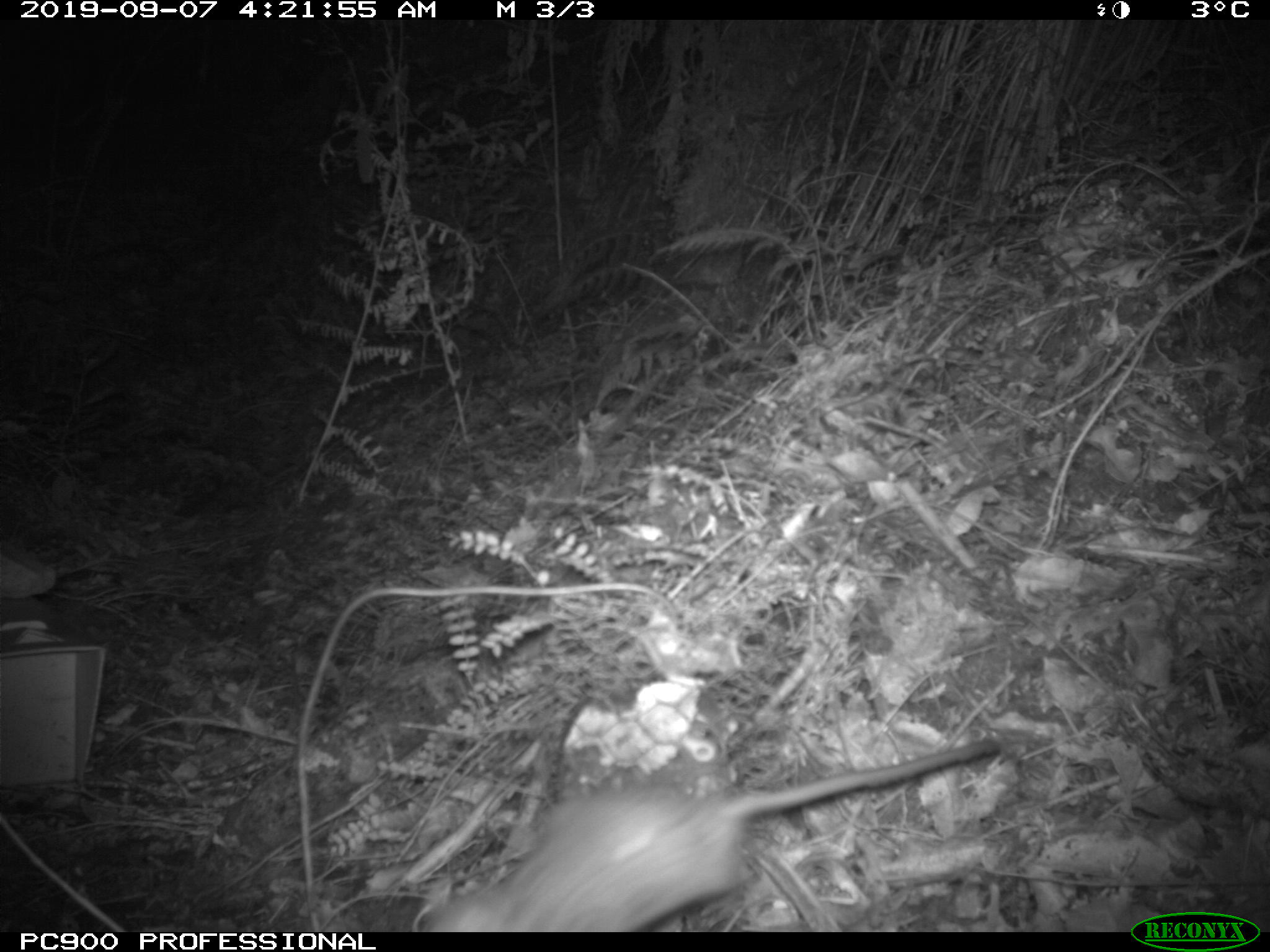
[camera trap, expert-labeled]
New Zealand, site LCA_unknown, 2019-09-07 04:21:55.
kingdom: Animalia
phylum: Chordata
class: Mammalia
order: Rodentia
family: Muridae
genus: Rattus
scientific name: Rattus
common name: rat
Rat (Rattus).